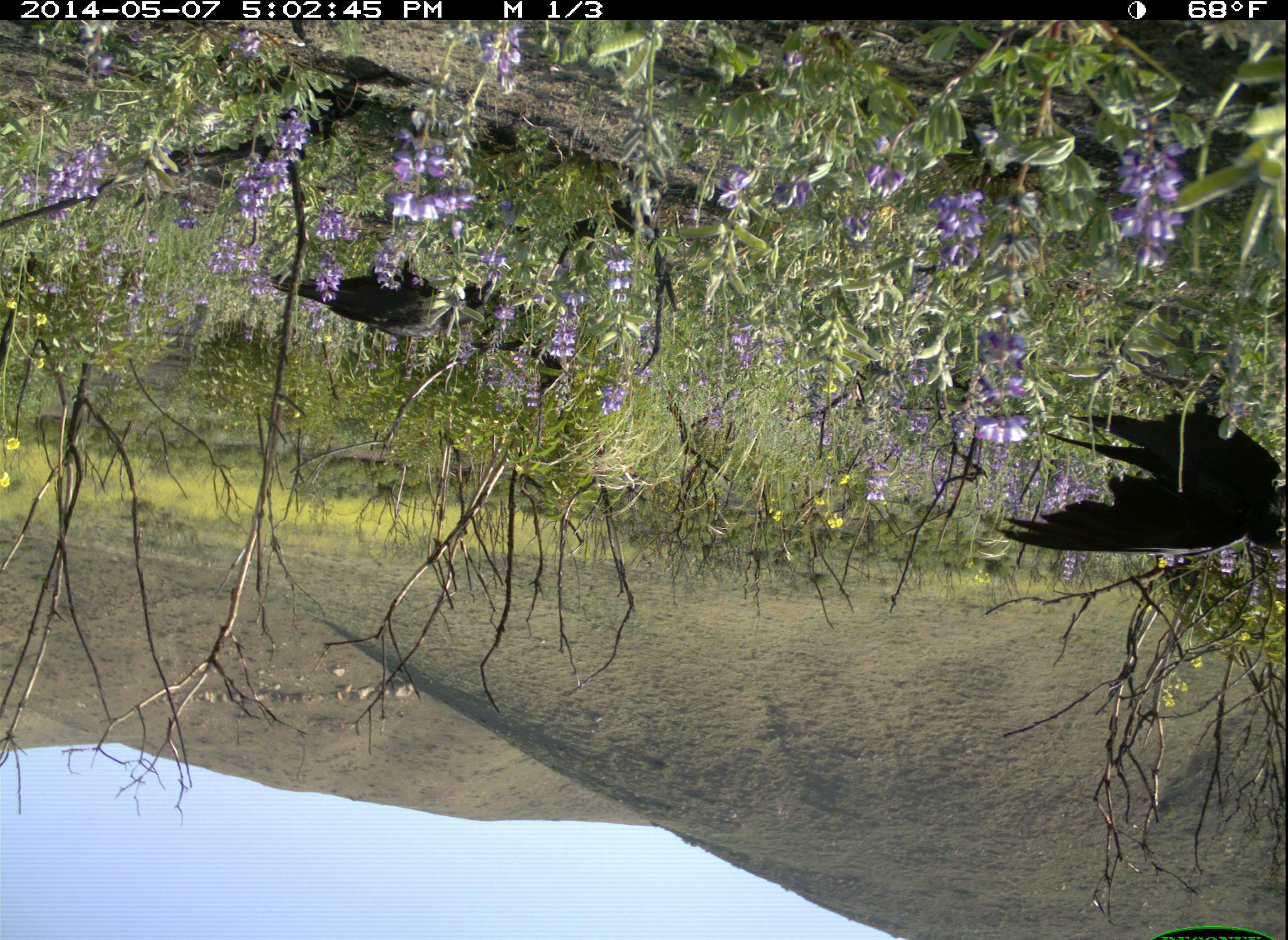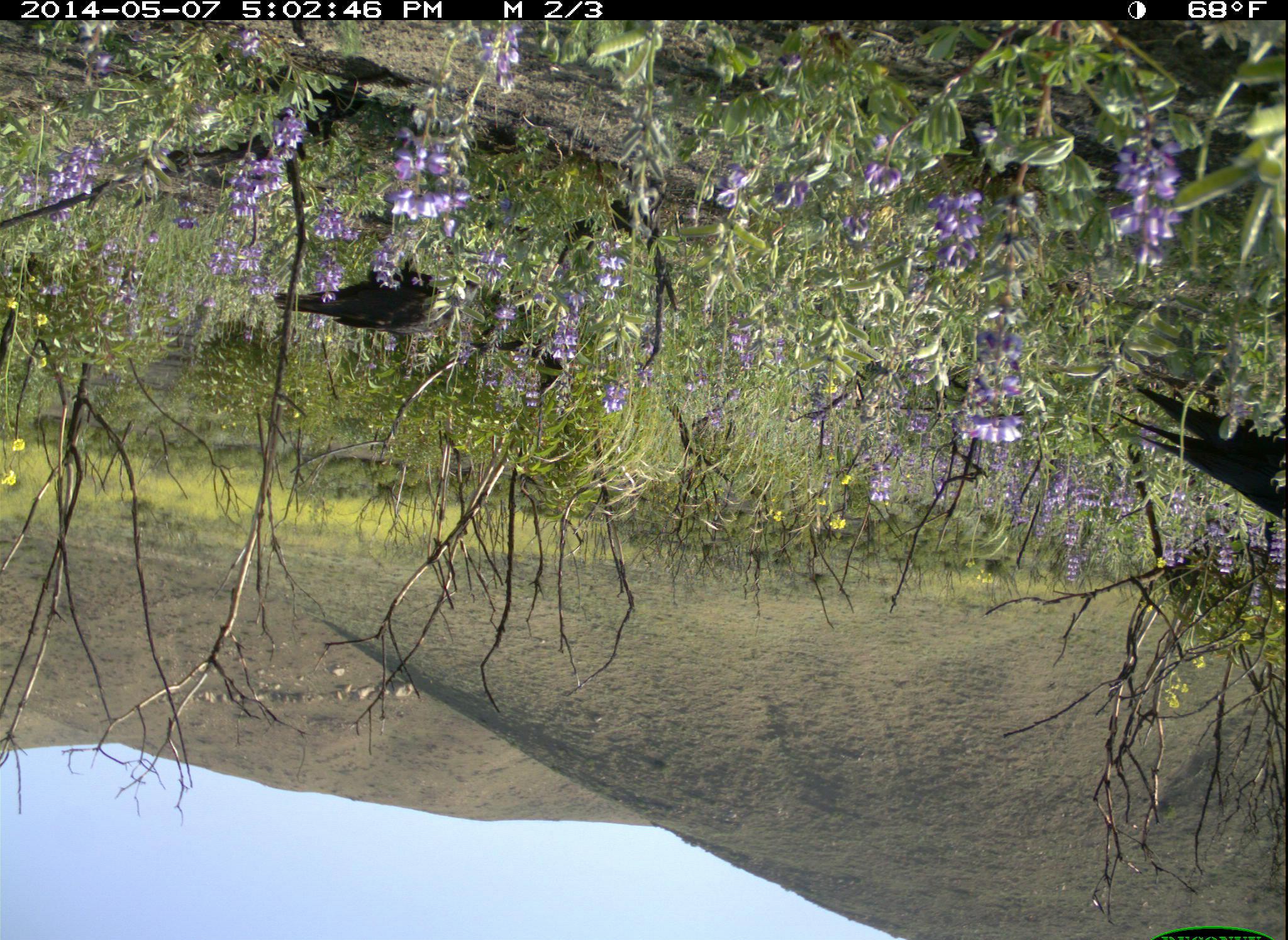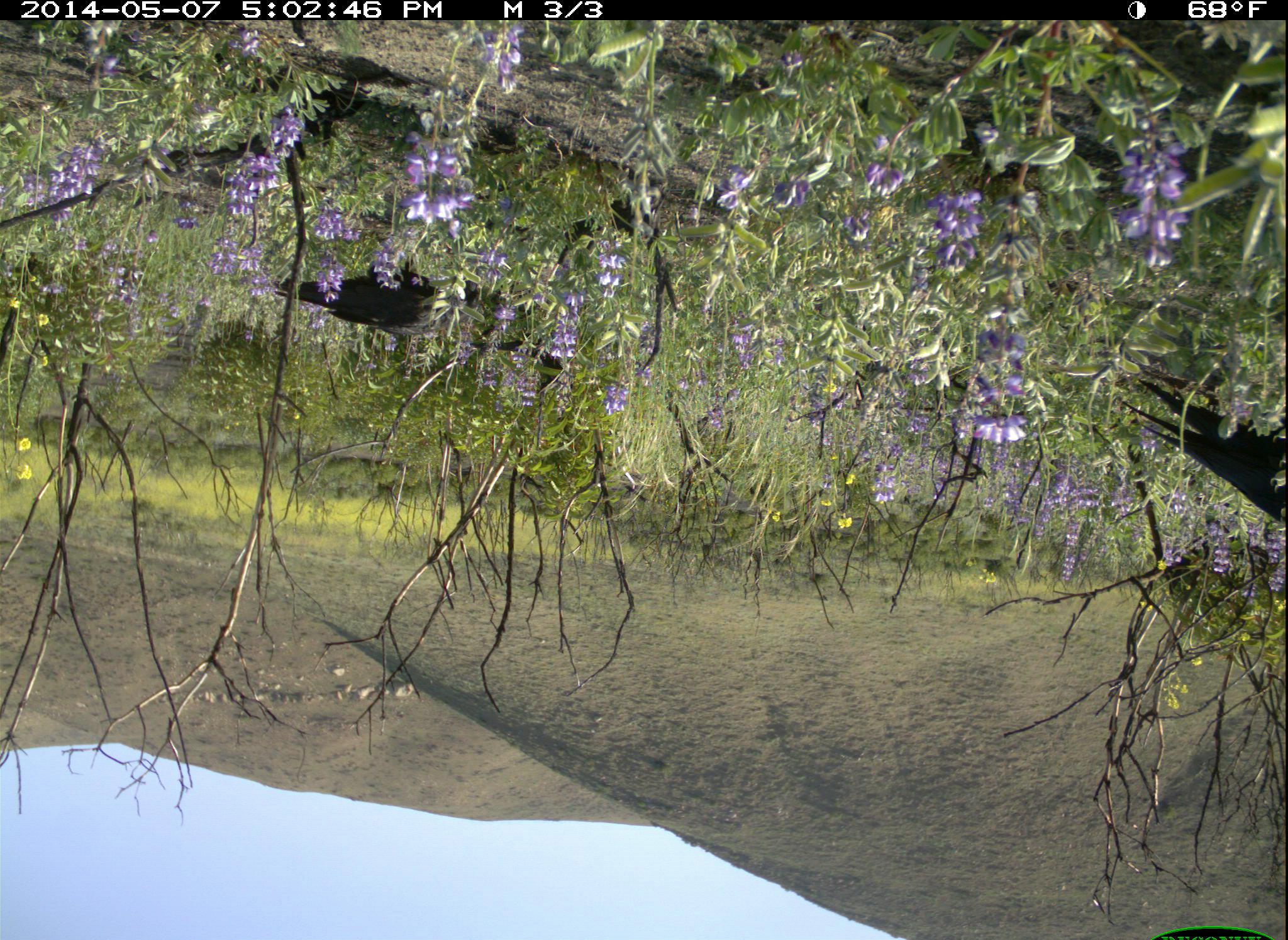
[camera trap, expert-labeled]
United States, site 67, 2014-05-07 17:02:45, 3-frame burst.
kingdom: Animalia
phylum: Chordata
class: Aves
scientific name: Aves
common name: bird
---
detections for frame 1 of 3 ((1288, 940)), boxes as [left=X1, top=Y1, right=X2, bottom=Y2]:
bird: [left=998, top=348, right=1288, bottom=556]; [left=262, top=237, right=538, bottom=345]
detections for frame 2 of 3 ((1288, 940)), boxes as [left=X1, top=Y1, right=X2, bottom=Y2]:
bird: [left=1113, top=381, right=1288, bottom=514]; [left=260, top=249, right=512, bottom=337]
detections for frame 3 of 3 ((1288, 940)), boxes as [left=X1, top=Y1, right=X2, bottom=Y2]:
bird: [left=1116, top=374, right=1288, bottom=515]; [left=270, top=240, right=513, bottom=337]